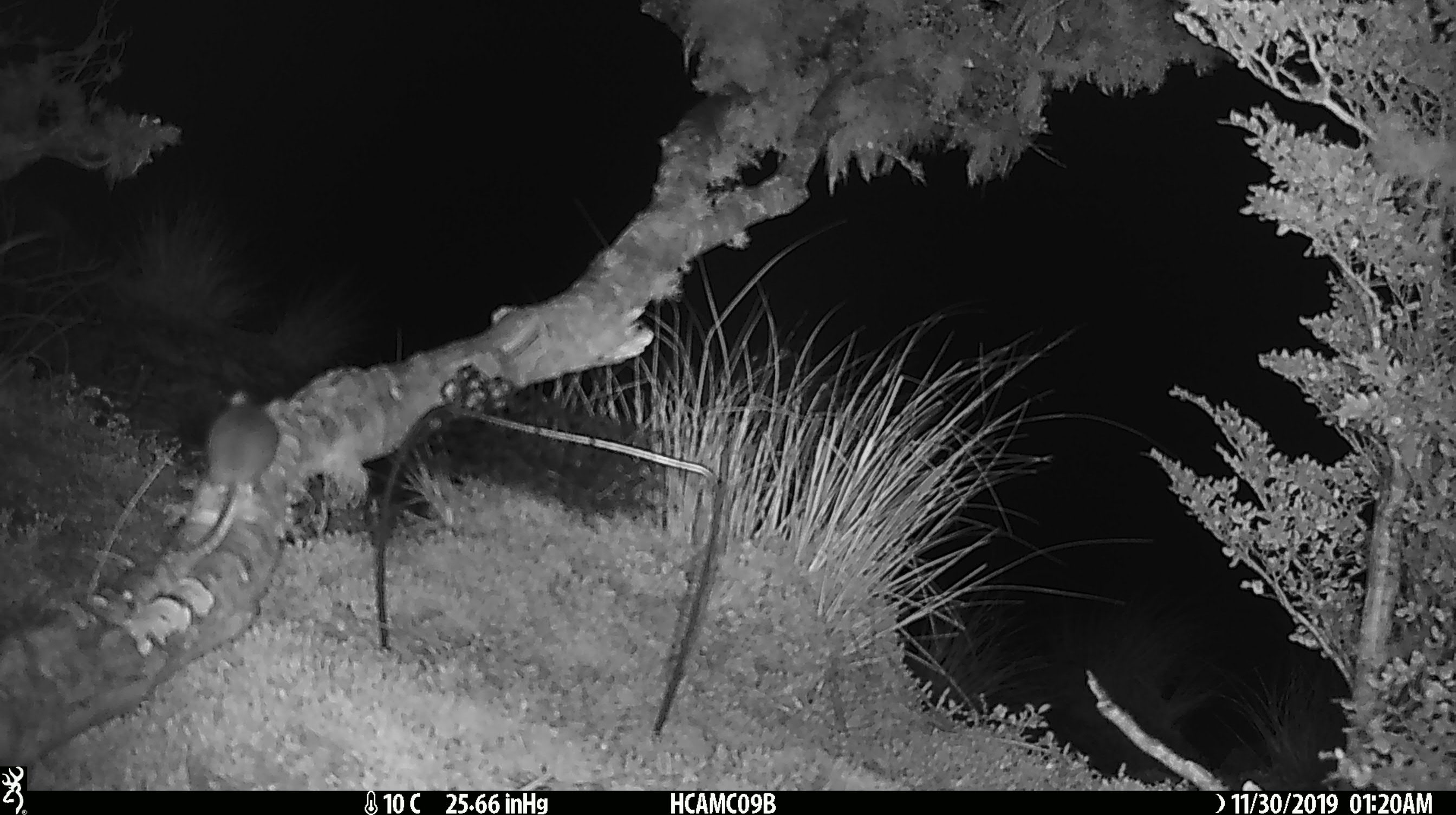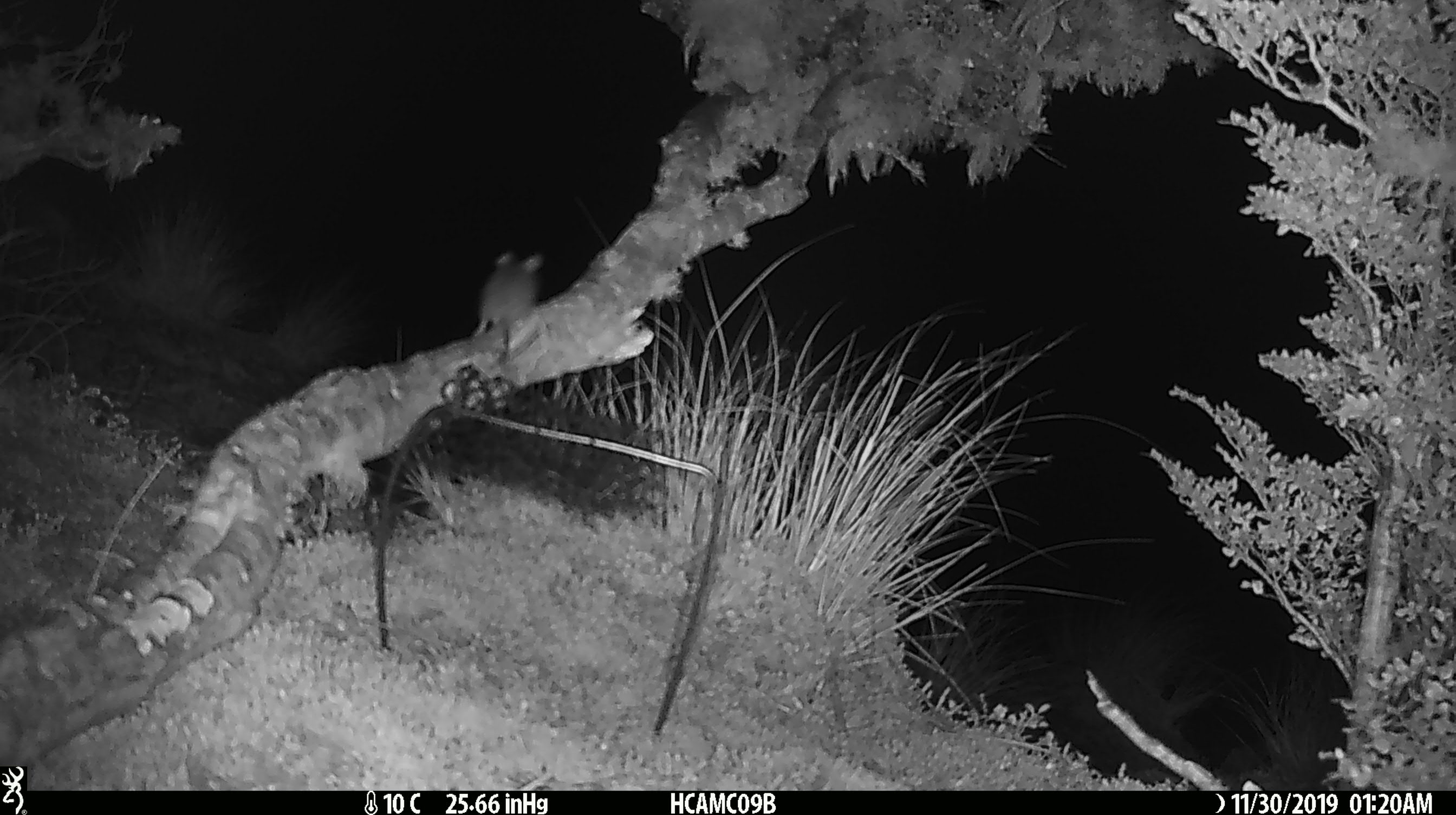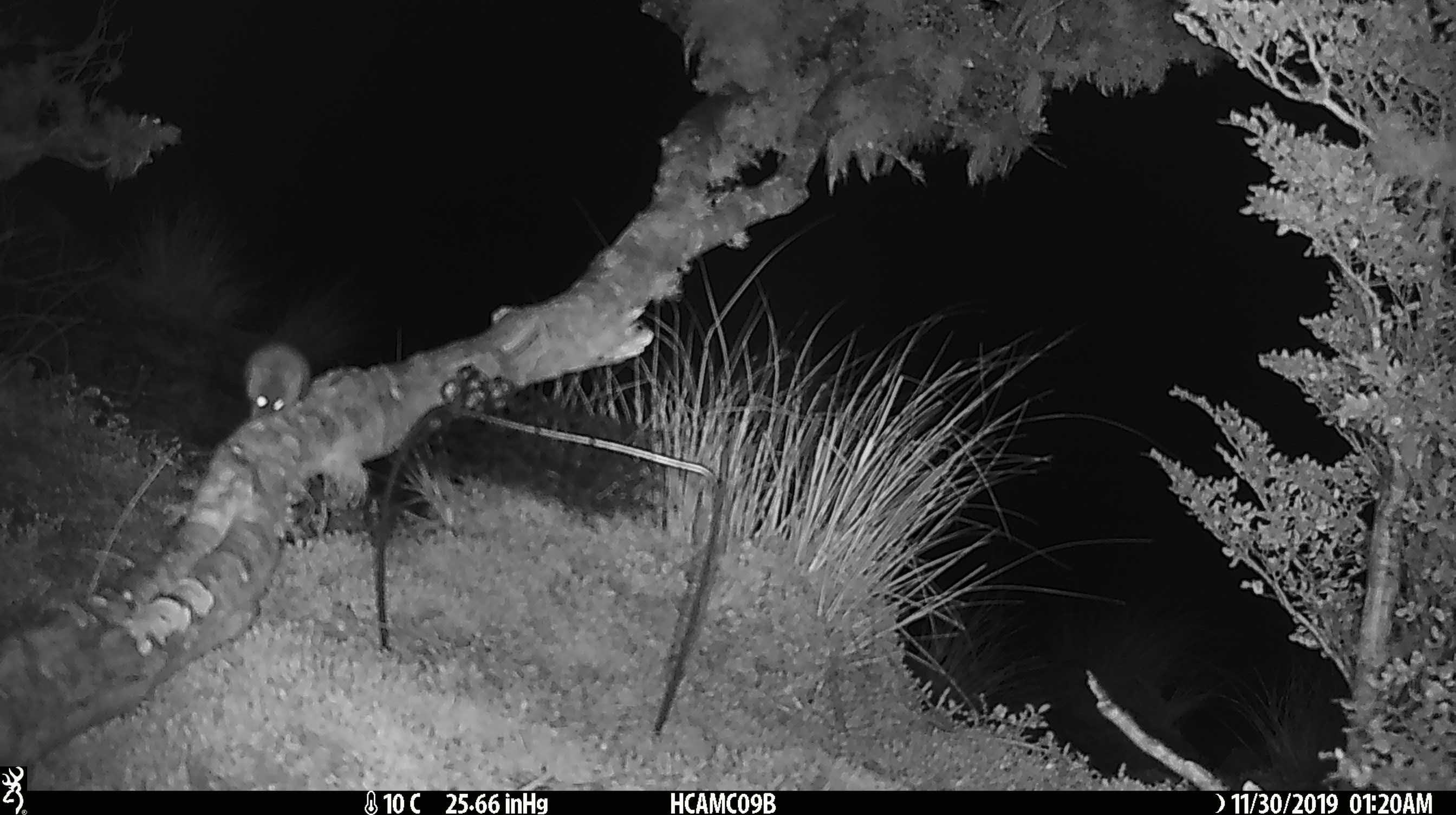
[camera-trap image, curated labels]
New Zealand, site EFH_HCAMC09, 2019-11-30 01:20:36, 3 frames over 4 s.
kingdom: Animalia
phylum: Chordata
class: Mammalia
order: Rodentia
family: Muridae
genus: Mus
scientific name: Mus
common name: mouse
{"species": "mouse (Mus)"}